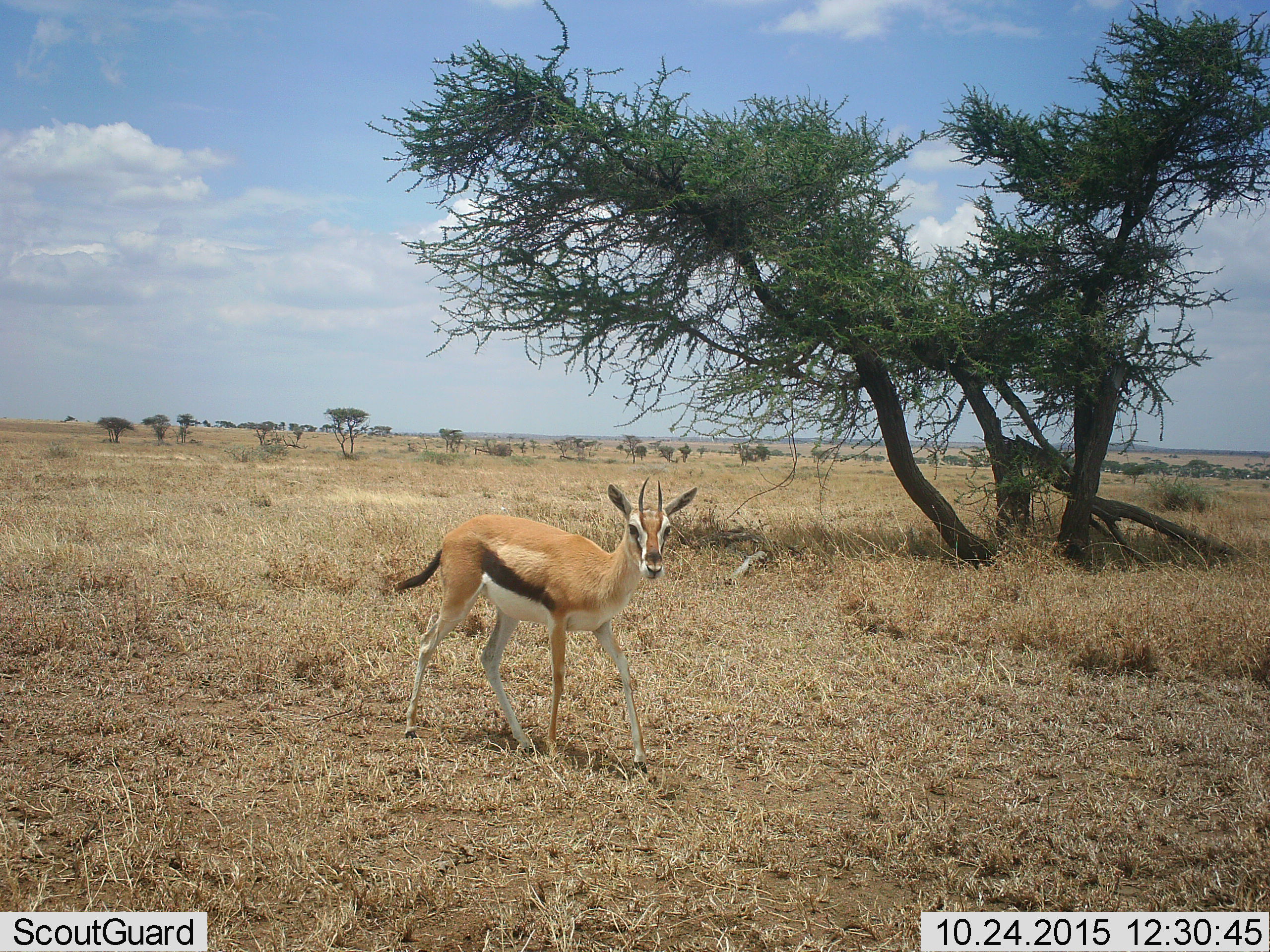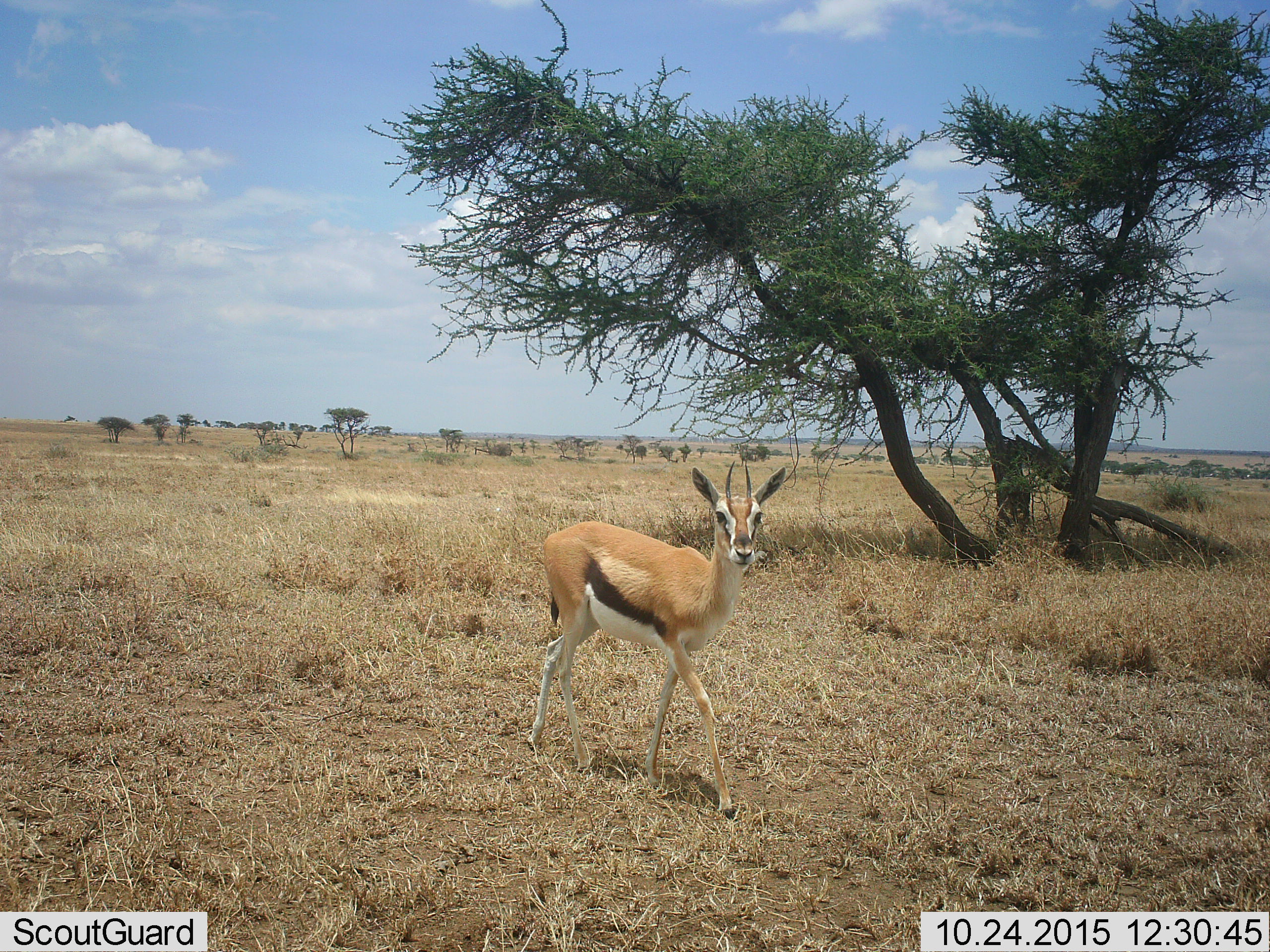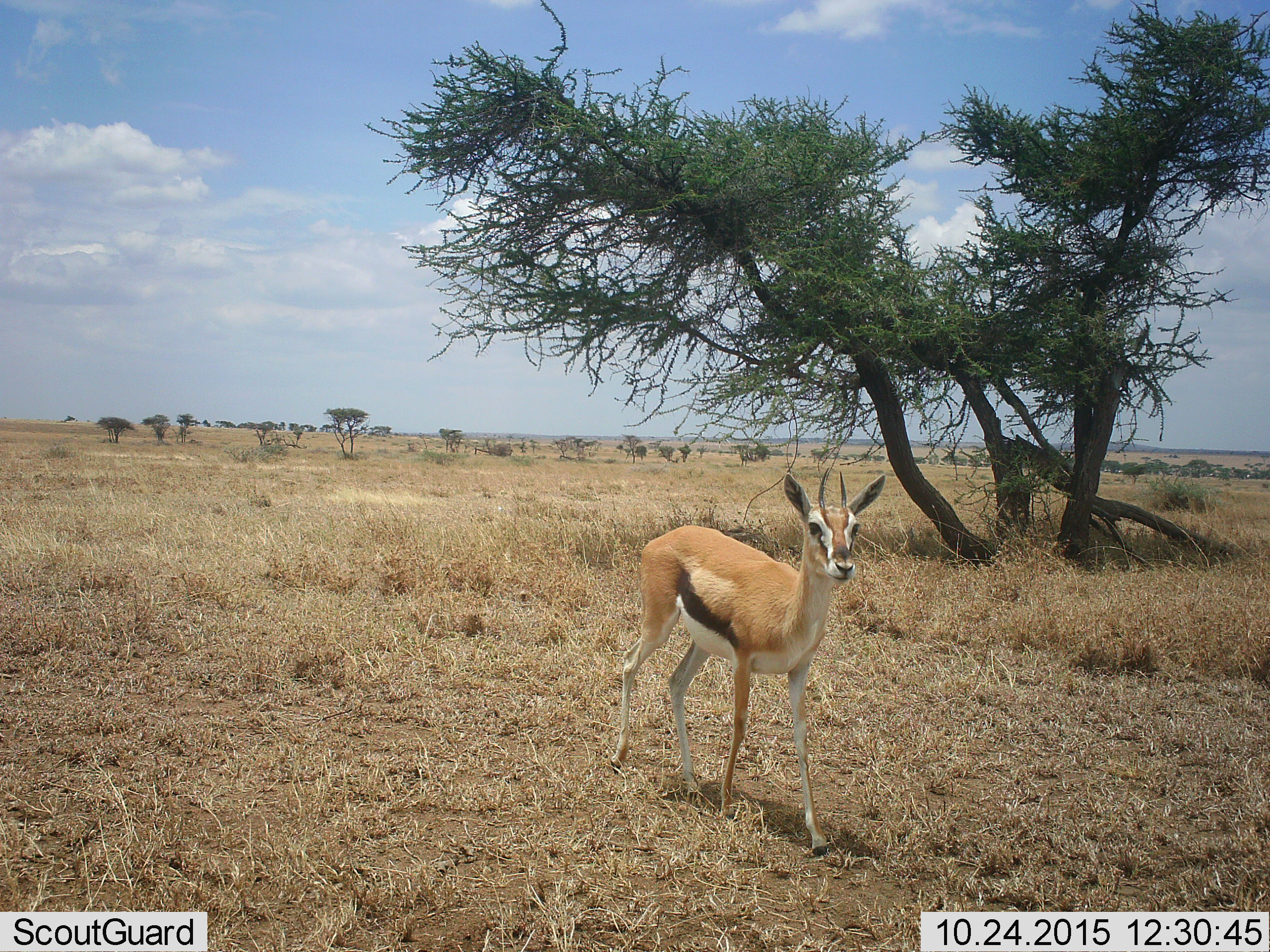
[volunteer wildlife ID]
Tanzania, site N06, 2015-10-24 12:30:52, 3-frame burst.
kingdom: Animalia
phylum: Chordata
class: Mammalia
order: Artiodactyla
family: Bovidae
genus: Eudorcas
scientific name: Eudorcas thomsonii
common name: thomson's gazelle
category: gazellethomsons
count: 1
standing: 50%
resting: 0%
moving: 50%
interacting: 0%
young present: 0%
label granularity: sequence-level